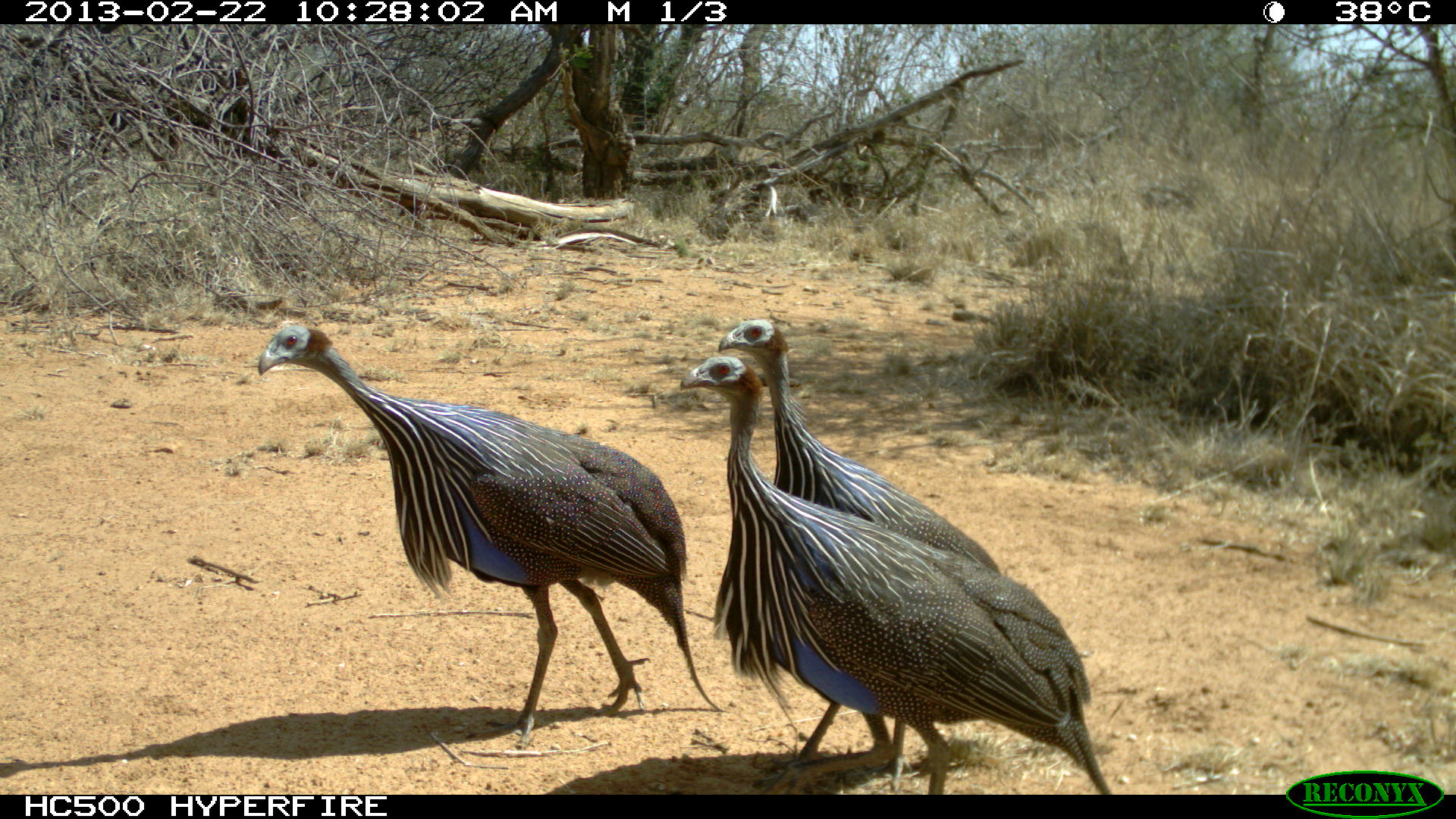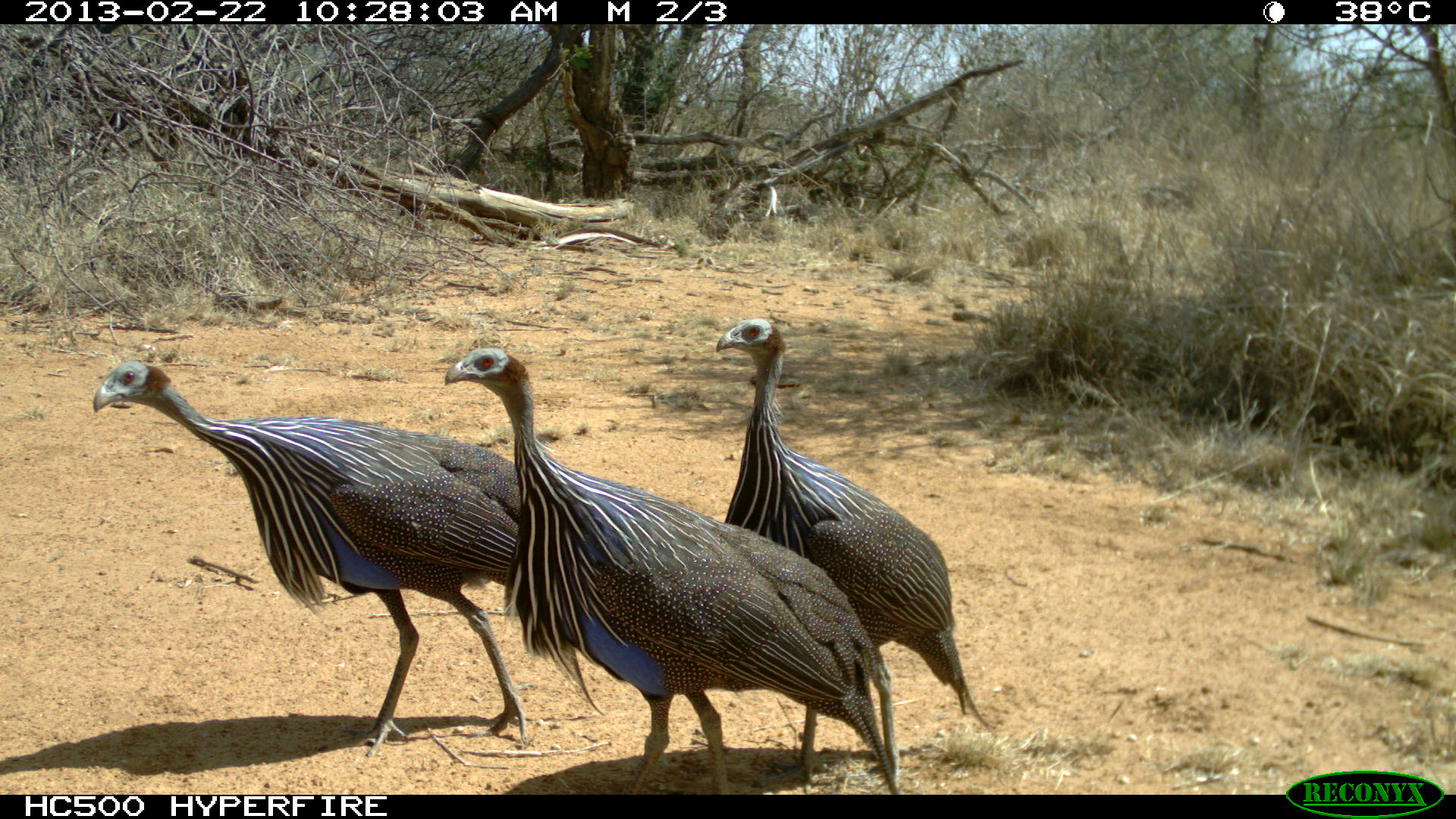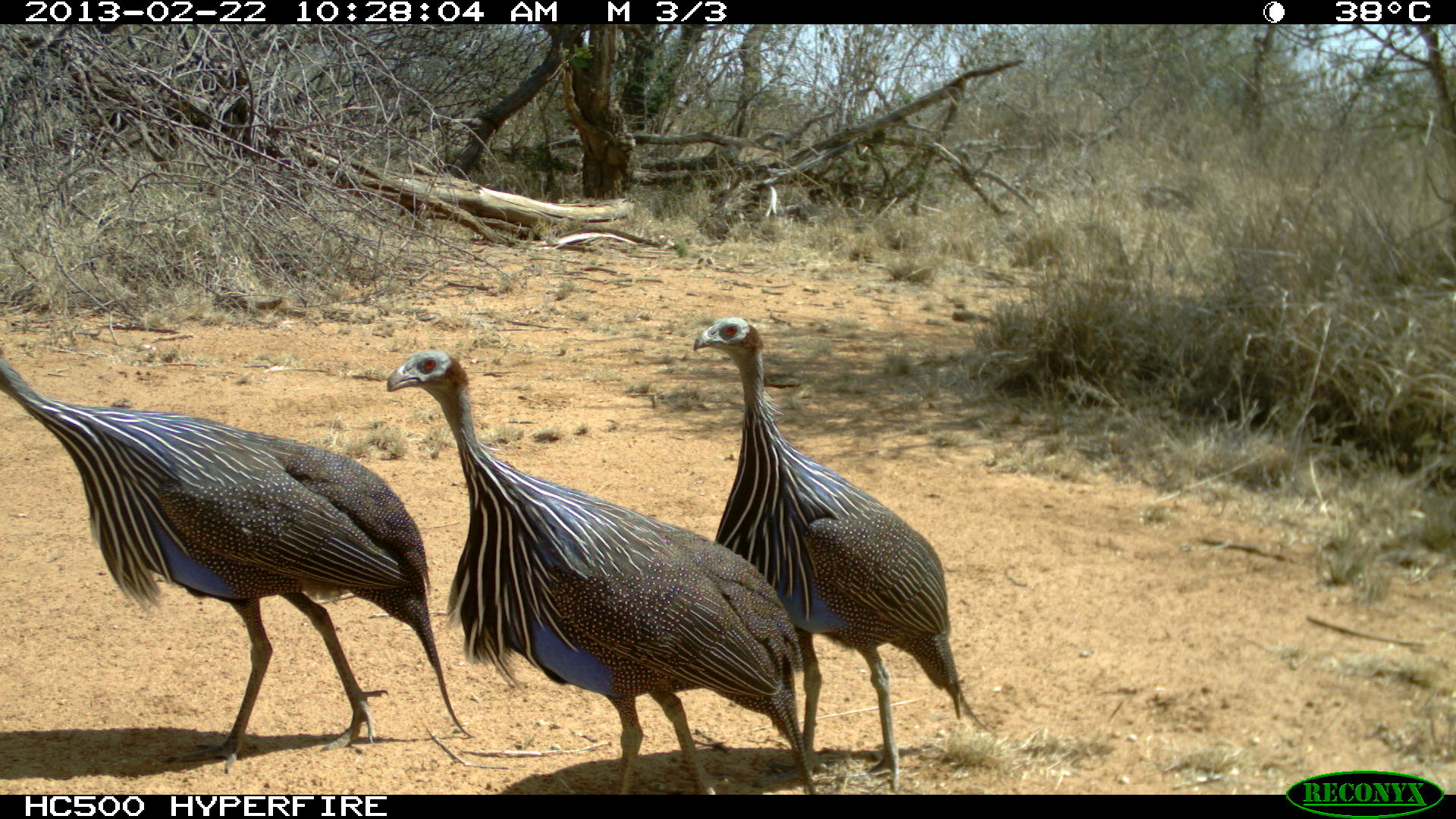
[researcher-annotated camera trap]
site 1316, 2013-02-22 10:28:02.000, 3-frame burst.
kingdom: Animalia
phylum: Chordata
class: Aves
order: Galliformes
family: Numididae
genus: Acryllium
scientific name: Acryllium vulturinum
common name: vulturine guineafowl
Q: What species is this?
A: Acryllium vulturinum (vulturine guineafowl).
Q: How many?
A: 3.